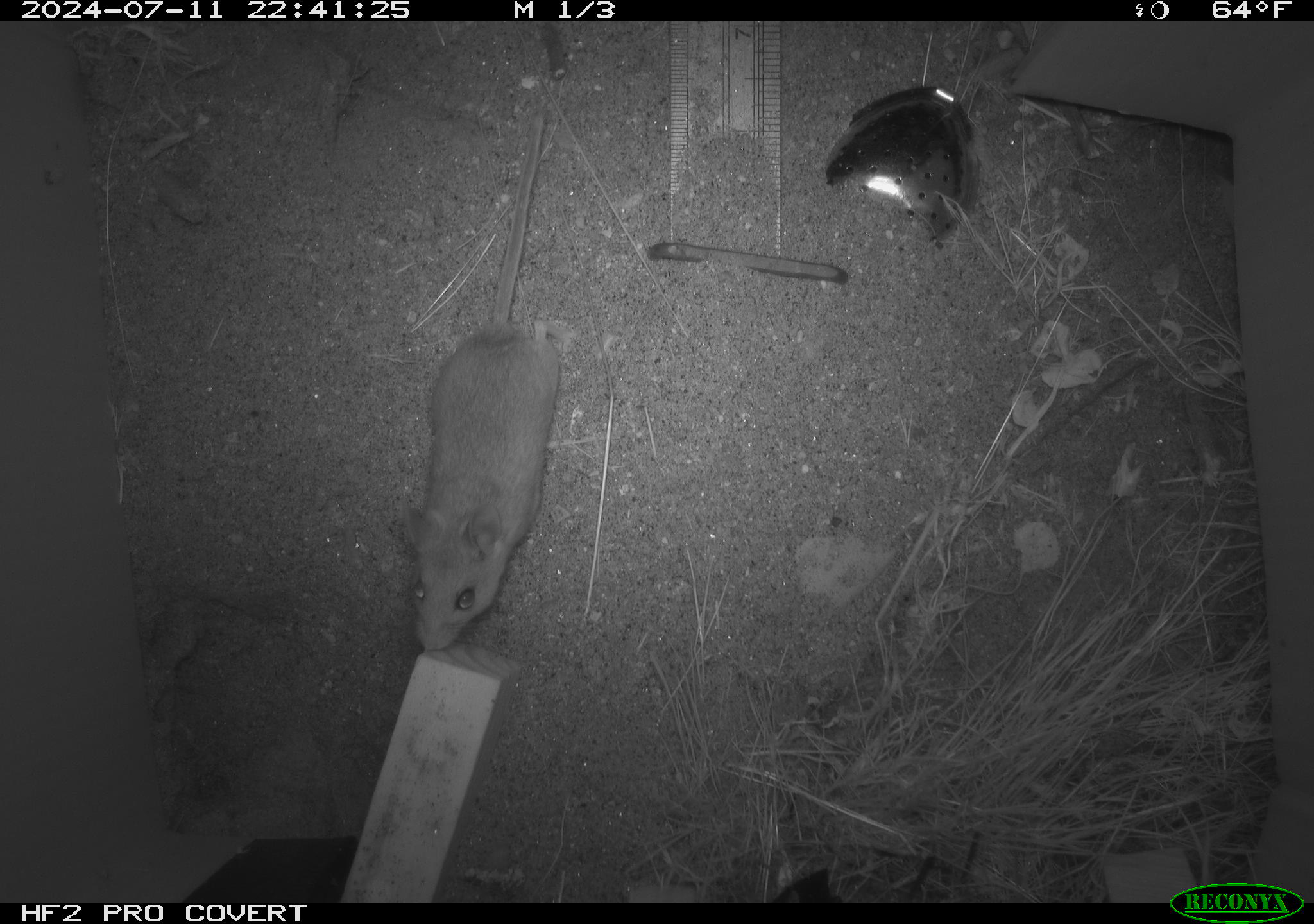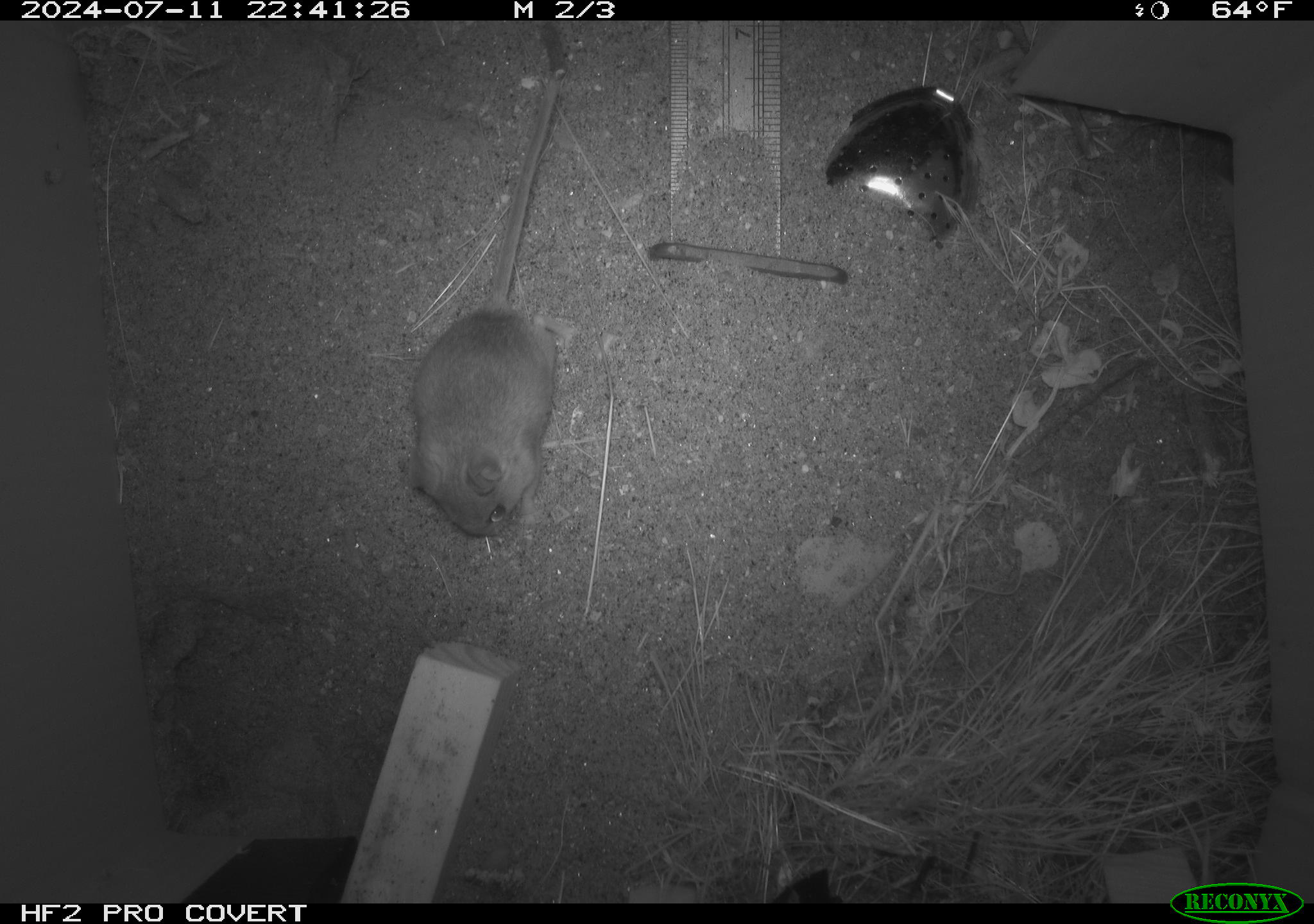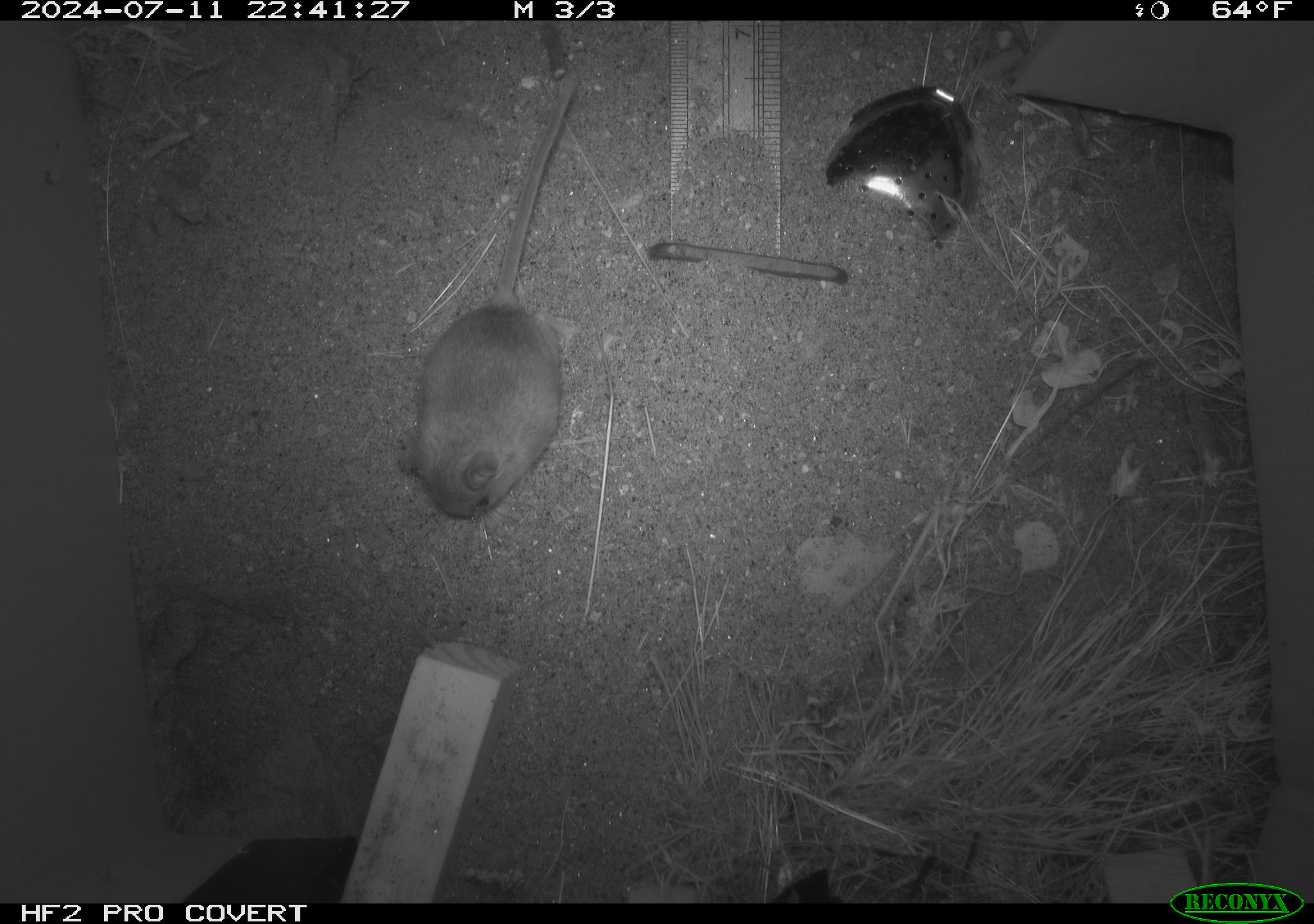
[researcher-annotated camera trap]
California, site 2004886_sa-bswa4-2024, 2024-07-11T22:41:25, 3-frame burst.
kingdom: Animalia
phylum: Chordata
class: Mammalia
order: Rodentia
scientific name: Rodentia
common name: rodent